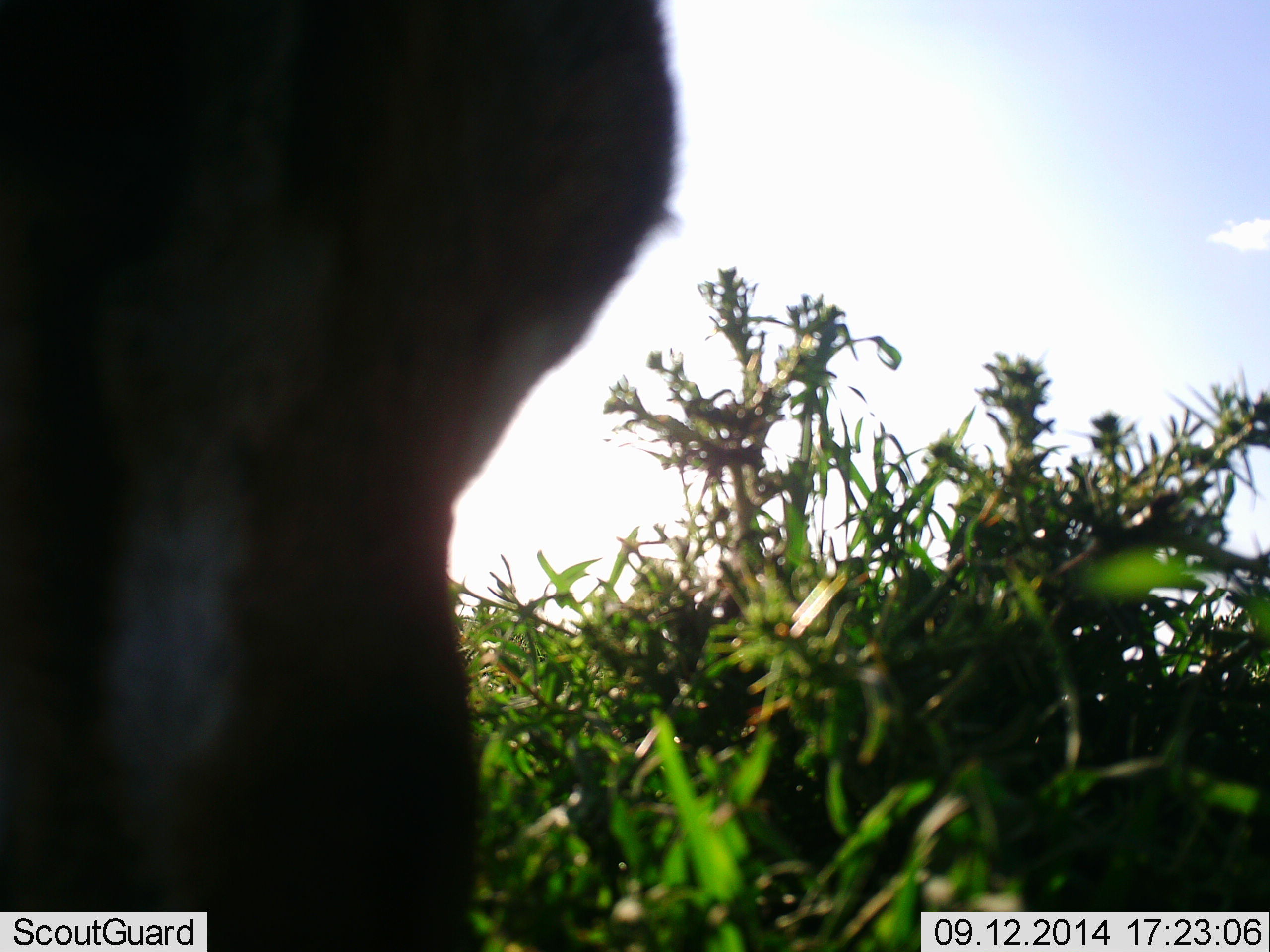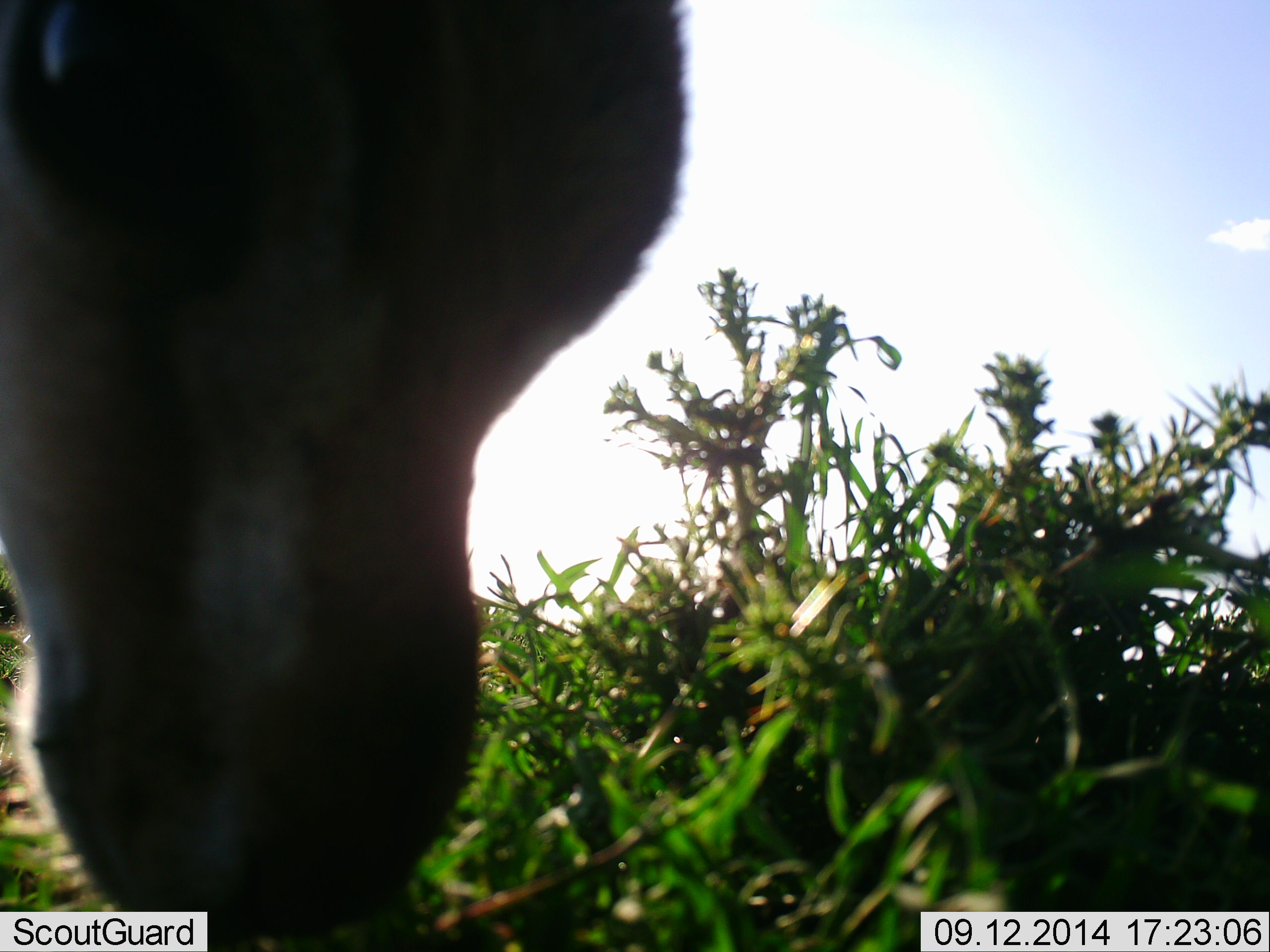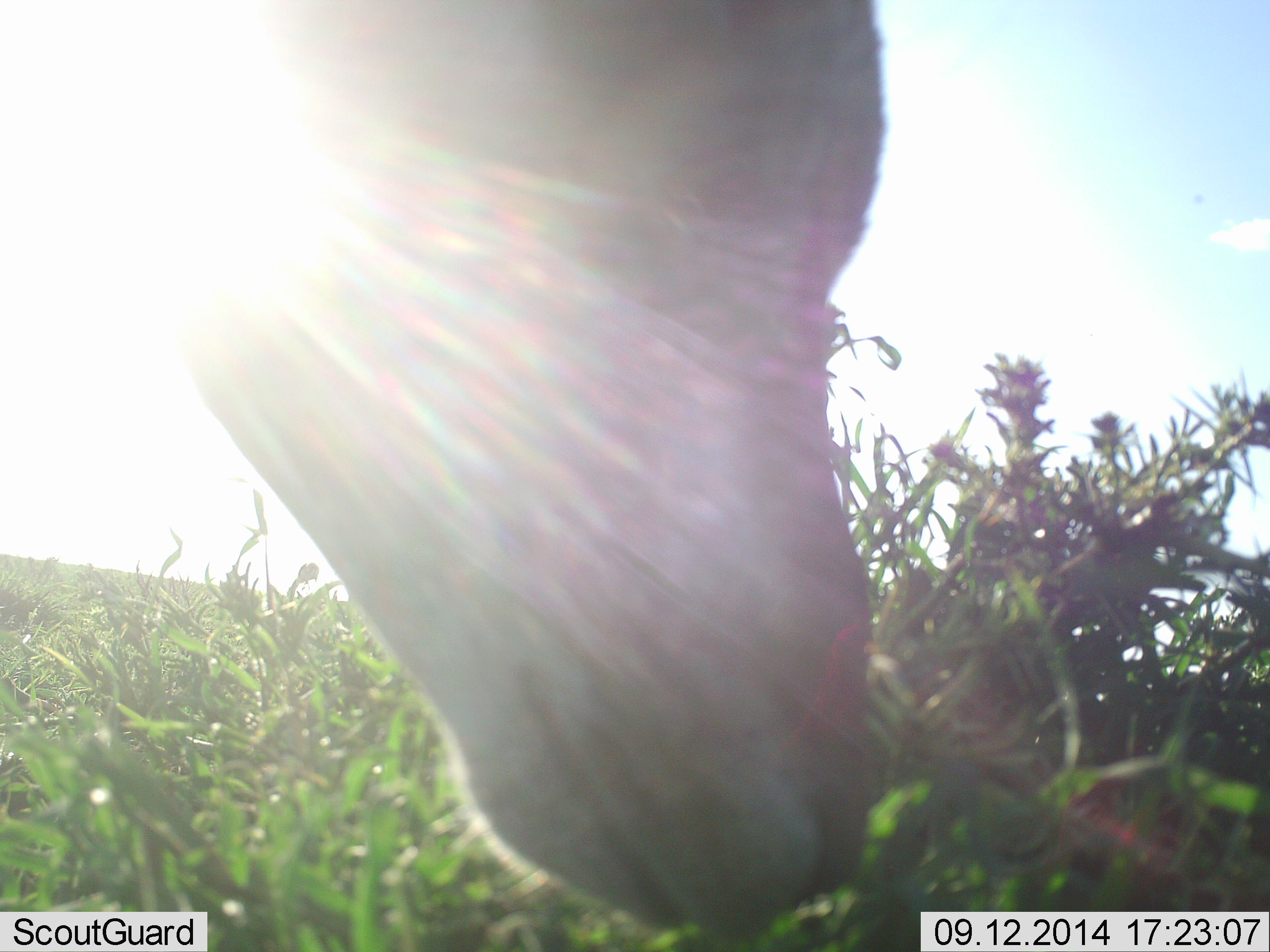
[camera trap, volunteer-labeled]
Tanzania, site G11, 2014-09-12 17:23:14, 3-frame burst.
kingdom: Animalia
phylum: Chordata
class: Mammalia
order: Artiodactyla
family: Bovidae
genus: Eudorcas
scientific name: Eudorcas thomsonii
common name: thomson's gazelle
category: gazellethomsons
Gazellethomsons (thomson's gazelle) (Eudorcas thomsonii), count 1. Behavior (volunteer vote fractions): standing 40%, resting 0%, moving 10%, interacting 20%. Young present (vote fraction): 20%. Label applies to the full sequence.